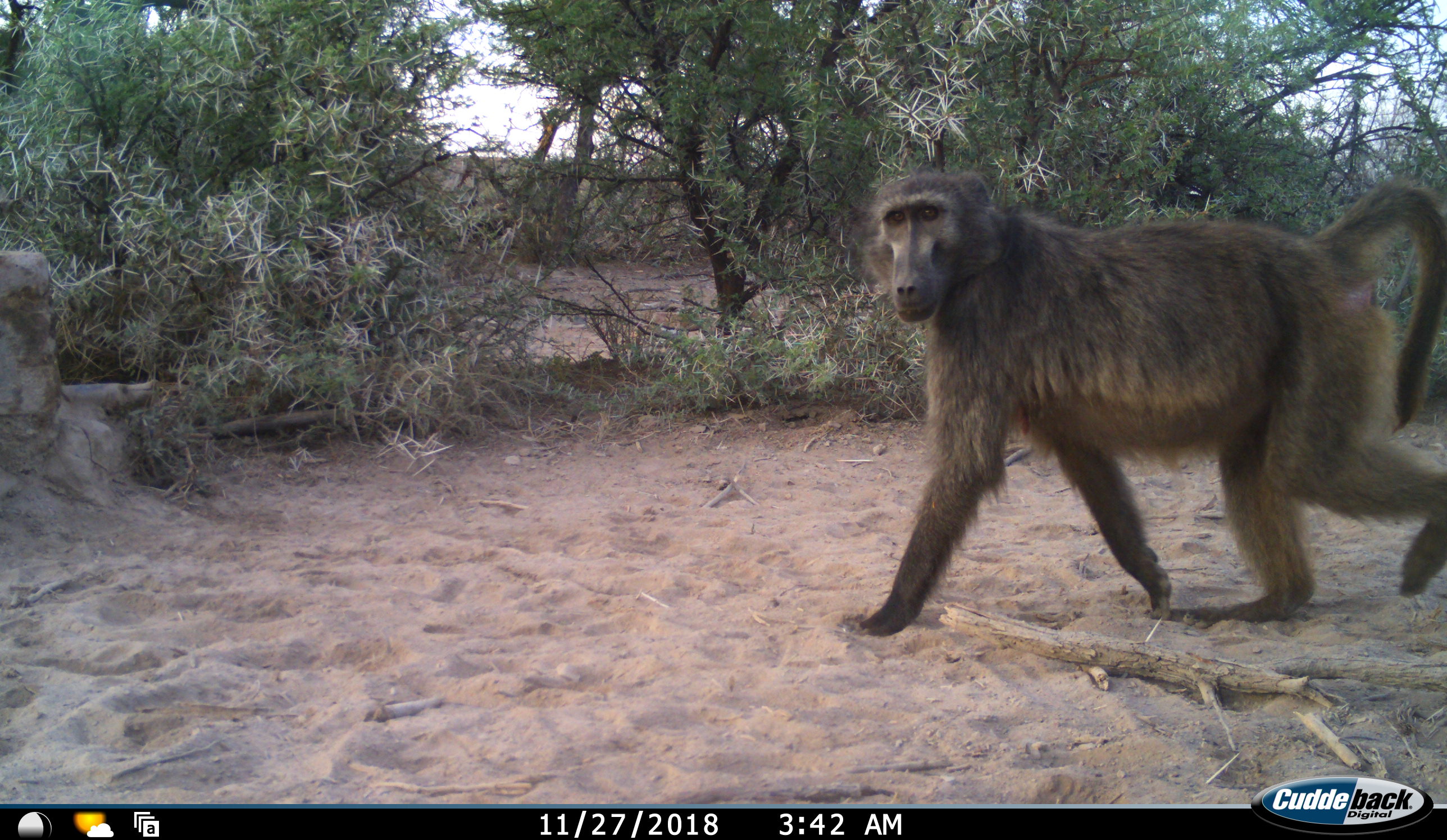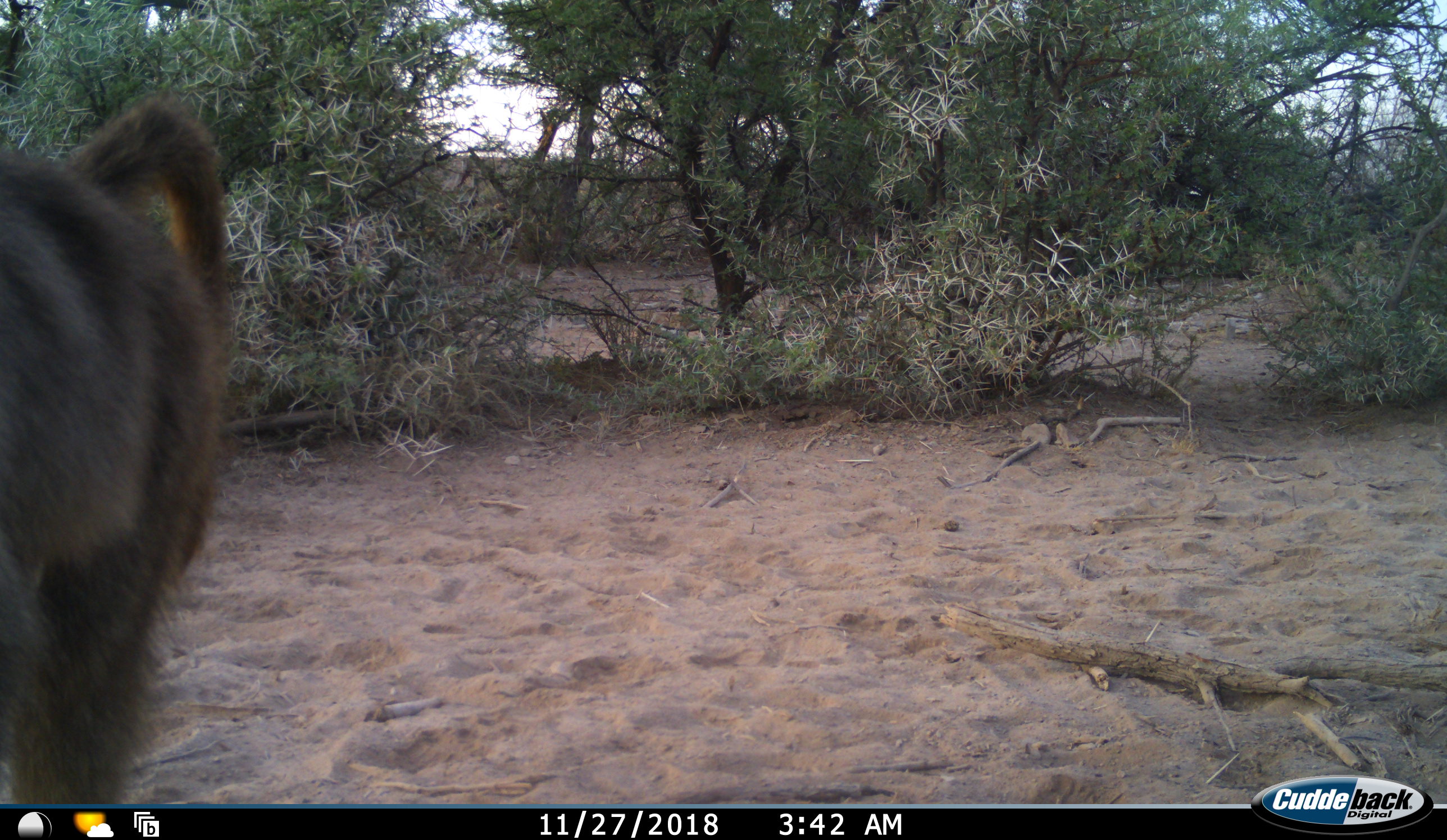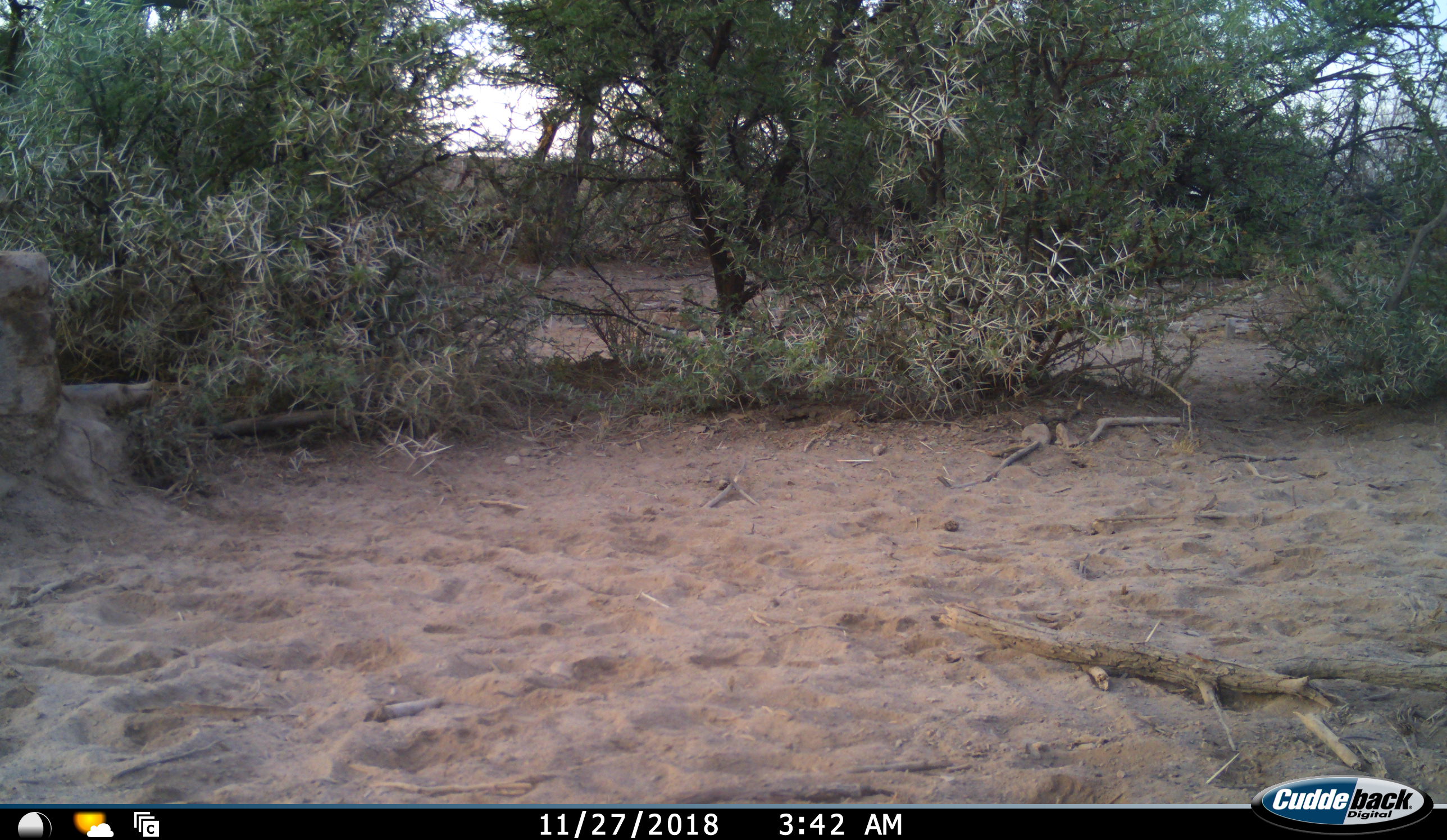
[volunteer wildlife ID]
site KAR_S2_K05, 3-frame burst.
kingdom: Animalia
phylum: Chordata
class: Mammalia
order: Primates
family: Cercopithecidae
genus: Papio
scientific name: Papio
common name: baboon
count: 1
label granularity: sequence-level